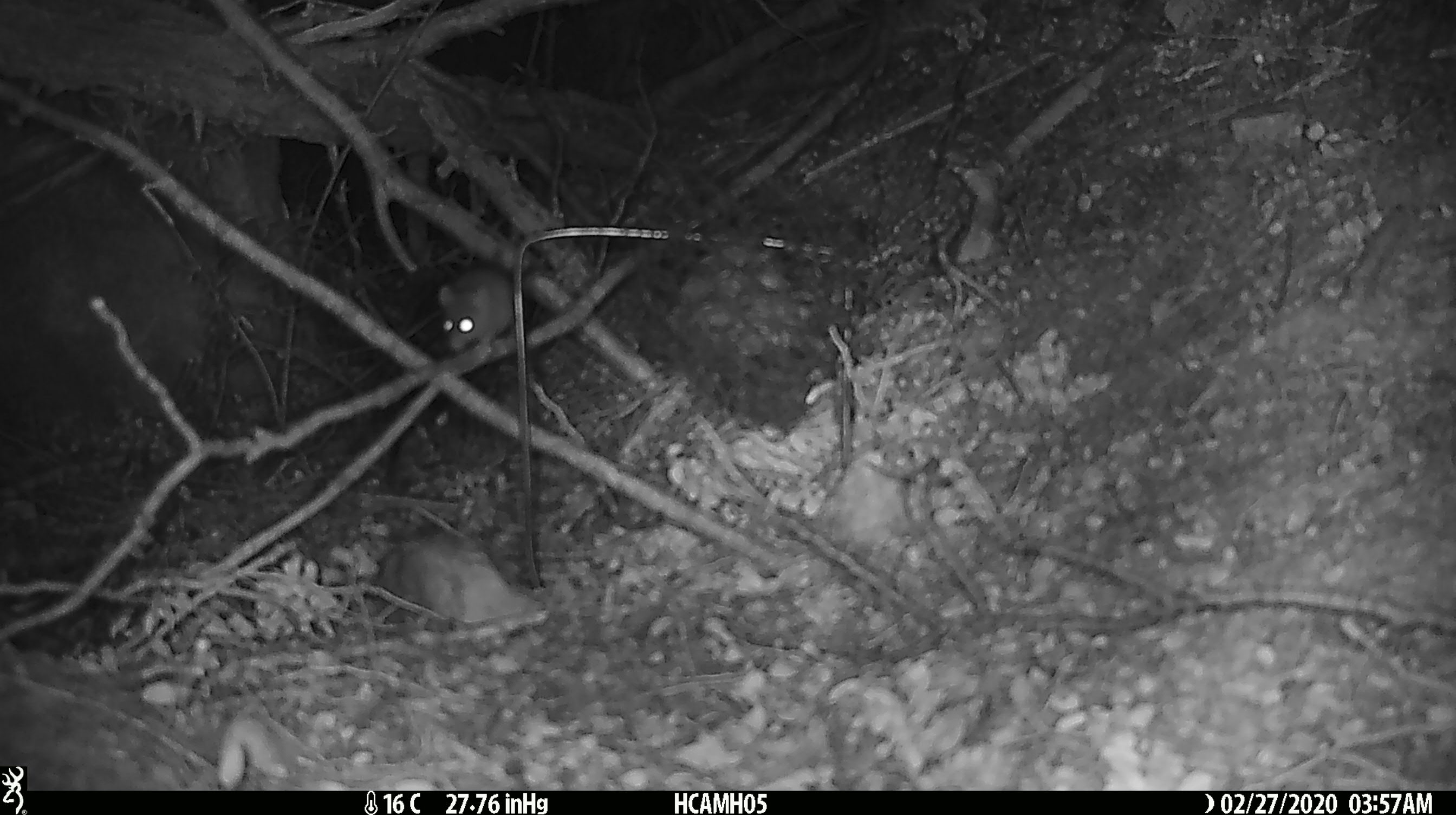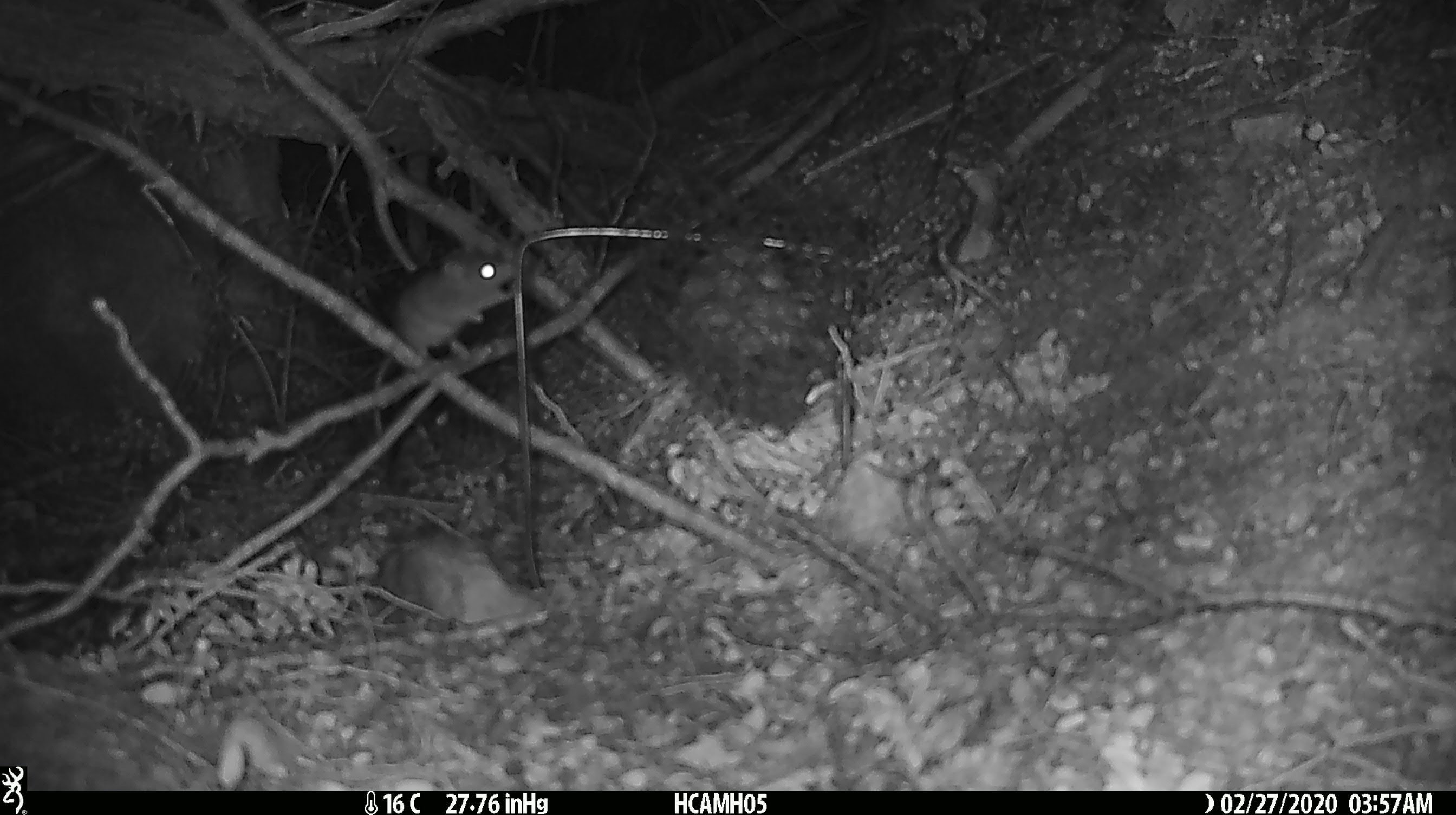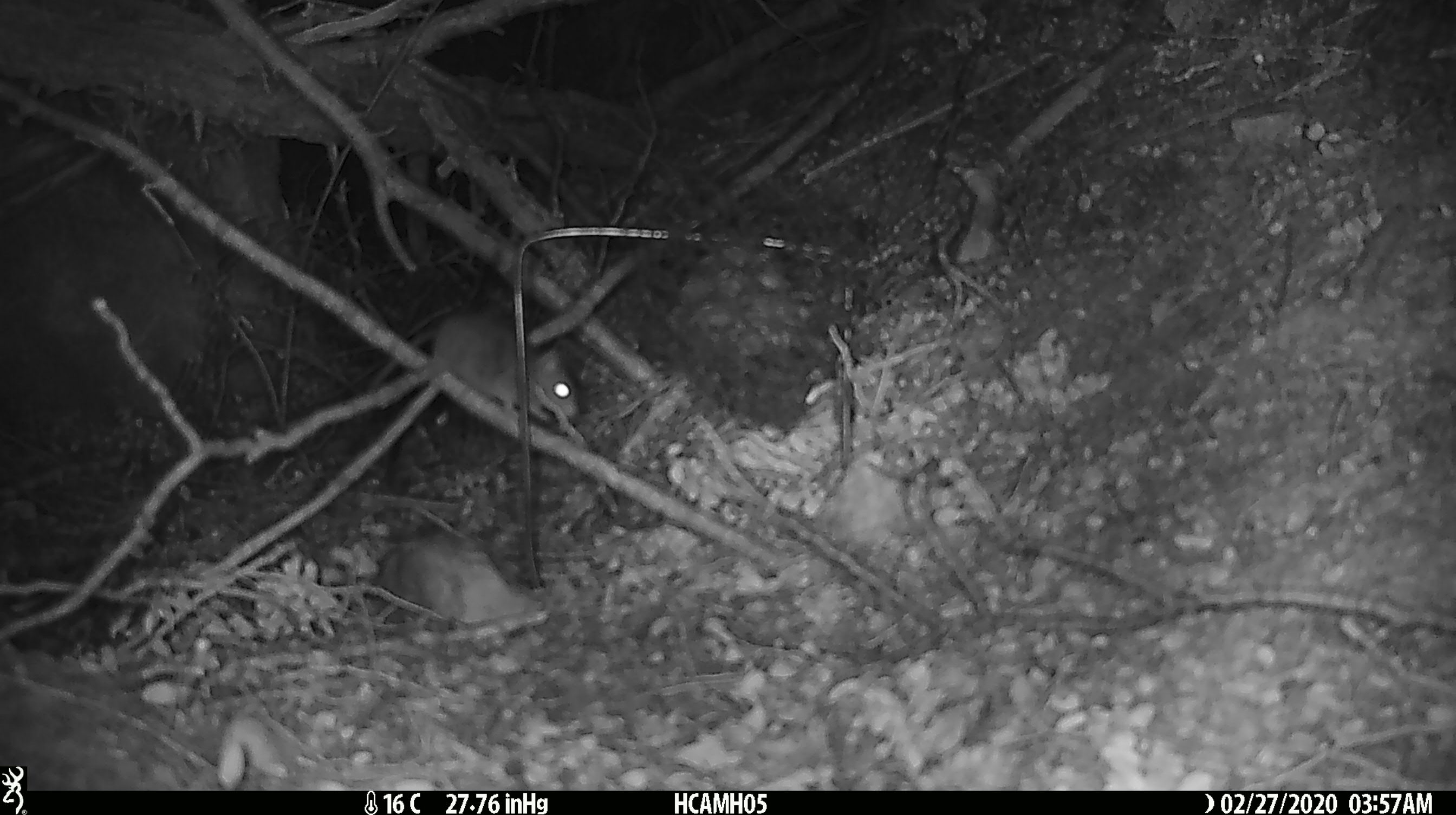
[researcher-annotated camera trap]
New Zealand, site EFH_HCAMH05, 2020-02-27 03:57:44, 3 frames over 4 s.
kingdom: Animalia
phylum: Chordata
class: Mammalia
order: Rodentia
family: Muridae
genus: Mus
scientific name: Mus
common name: mouse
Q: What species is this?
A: Mouse (Mus).